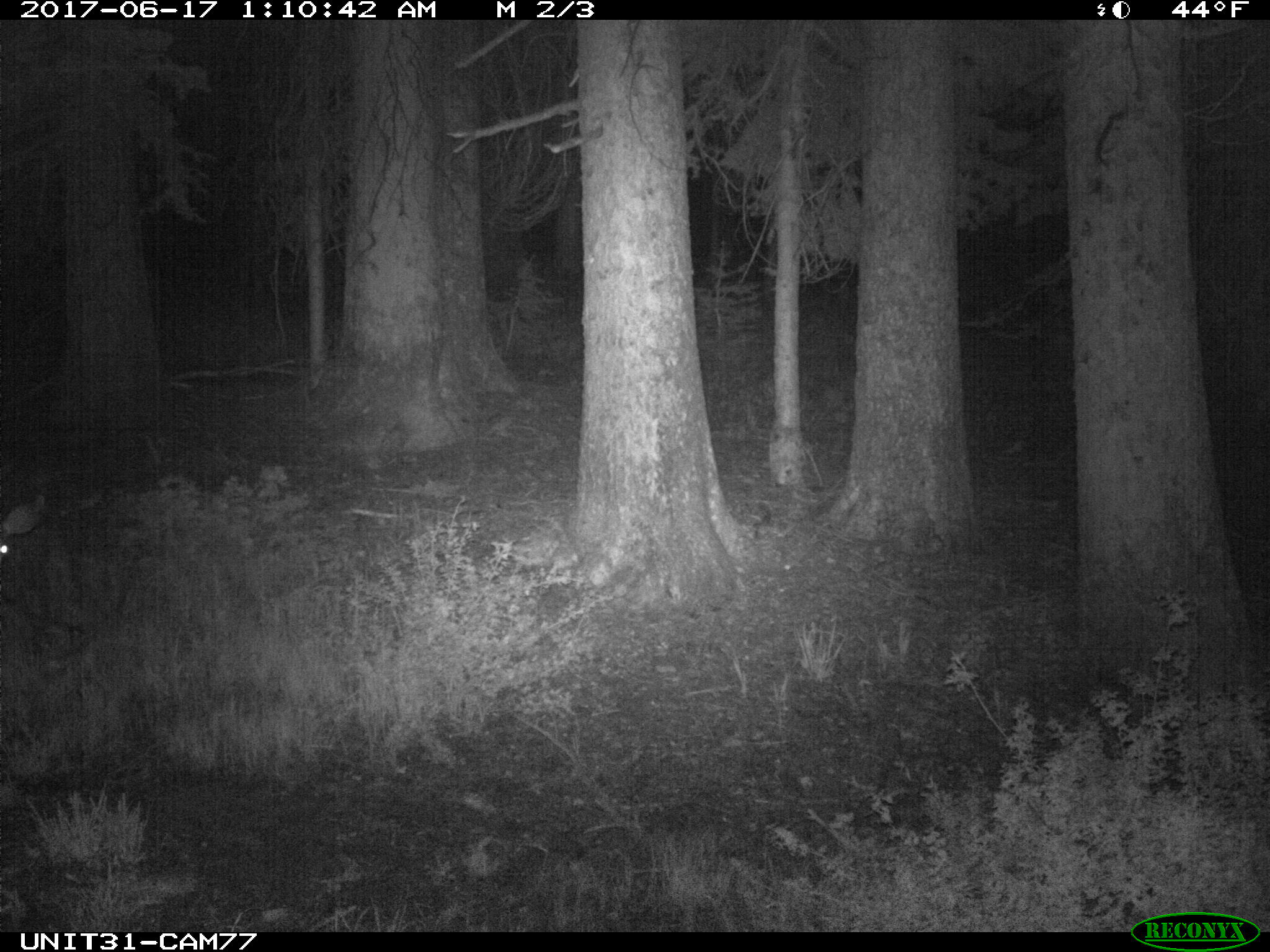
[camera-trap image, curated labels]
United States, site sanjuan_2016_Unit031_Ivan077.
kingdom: Animalia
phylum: Chordata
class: Mammalia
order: Artiodactyla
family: Cervidae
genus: Odocoileus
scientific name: Odocoileus hemionus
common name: mule deer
Odocoileus hemionus (mule deer).